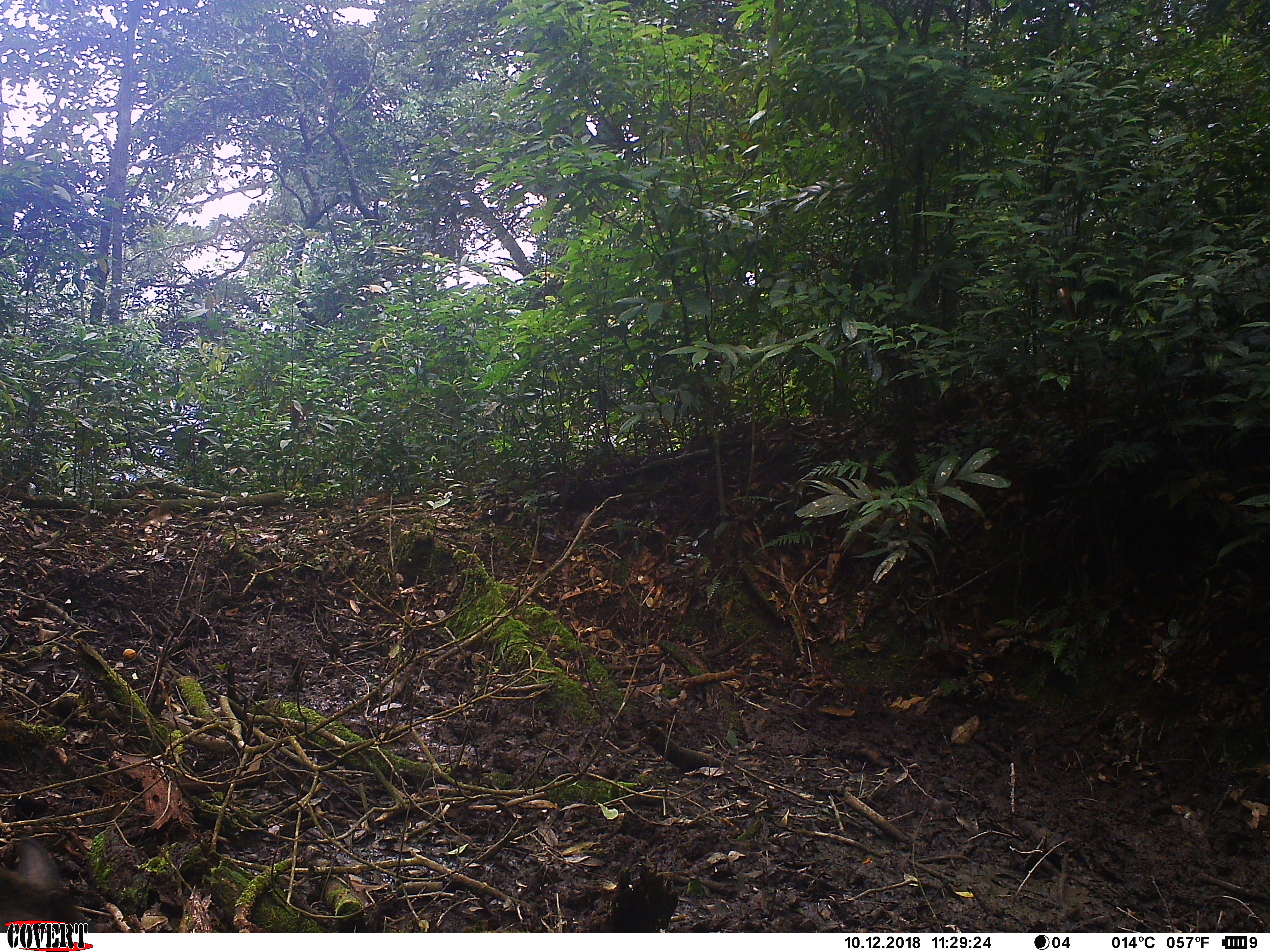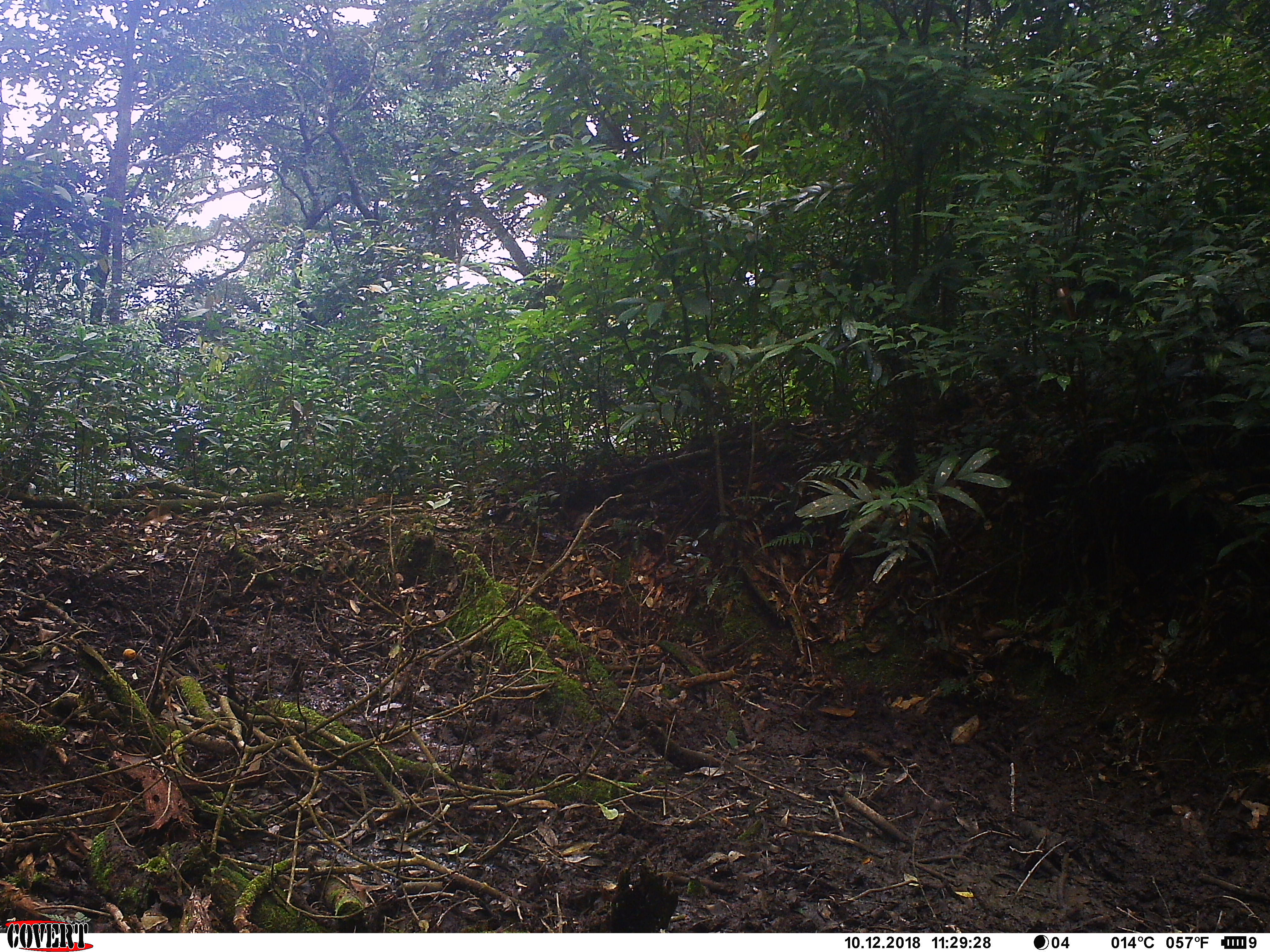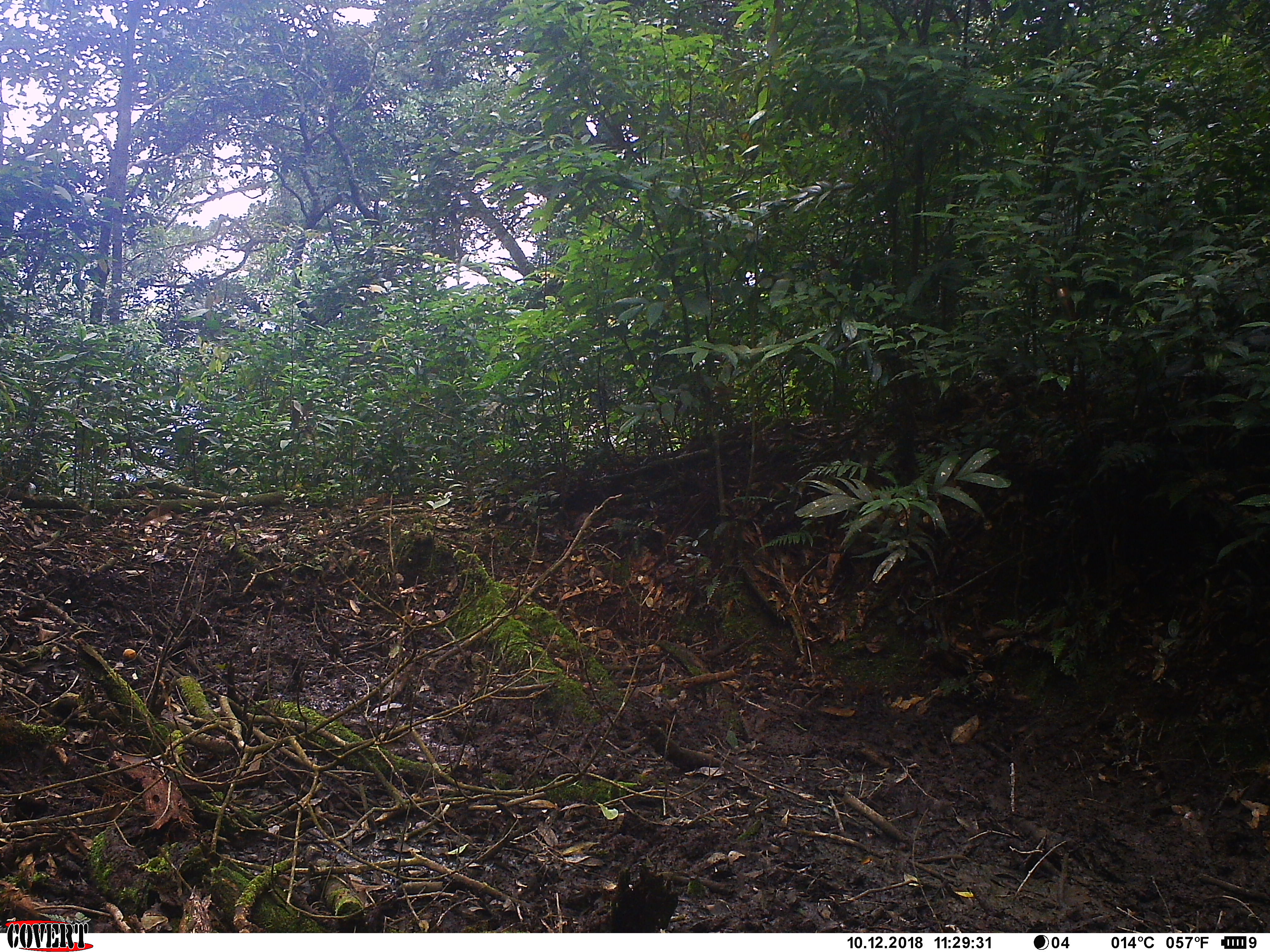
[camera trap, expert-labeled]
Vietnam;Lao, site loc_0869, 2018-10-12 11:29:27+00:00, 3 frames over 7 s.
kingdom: Animalia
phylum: Chordata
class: Mammalia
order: Artiodactyla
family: Suidae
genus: Sus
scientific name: Sus scrofa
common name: eurasian wild pig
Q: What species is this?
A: Eurasian wild pig (Sus scrofa).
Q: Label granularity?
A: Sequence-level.